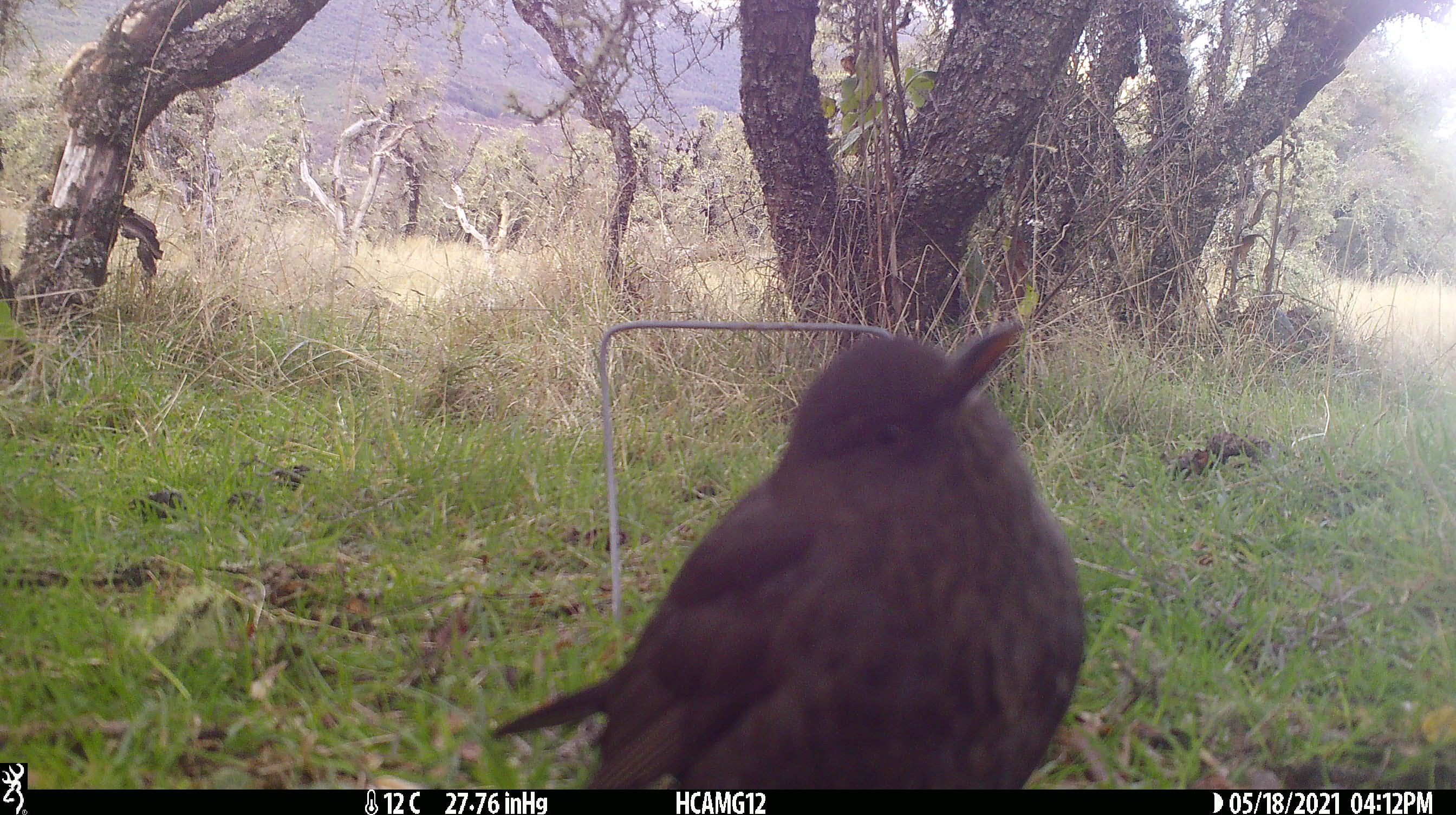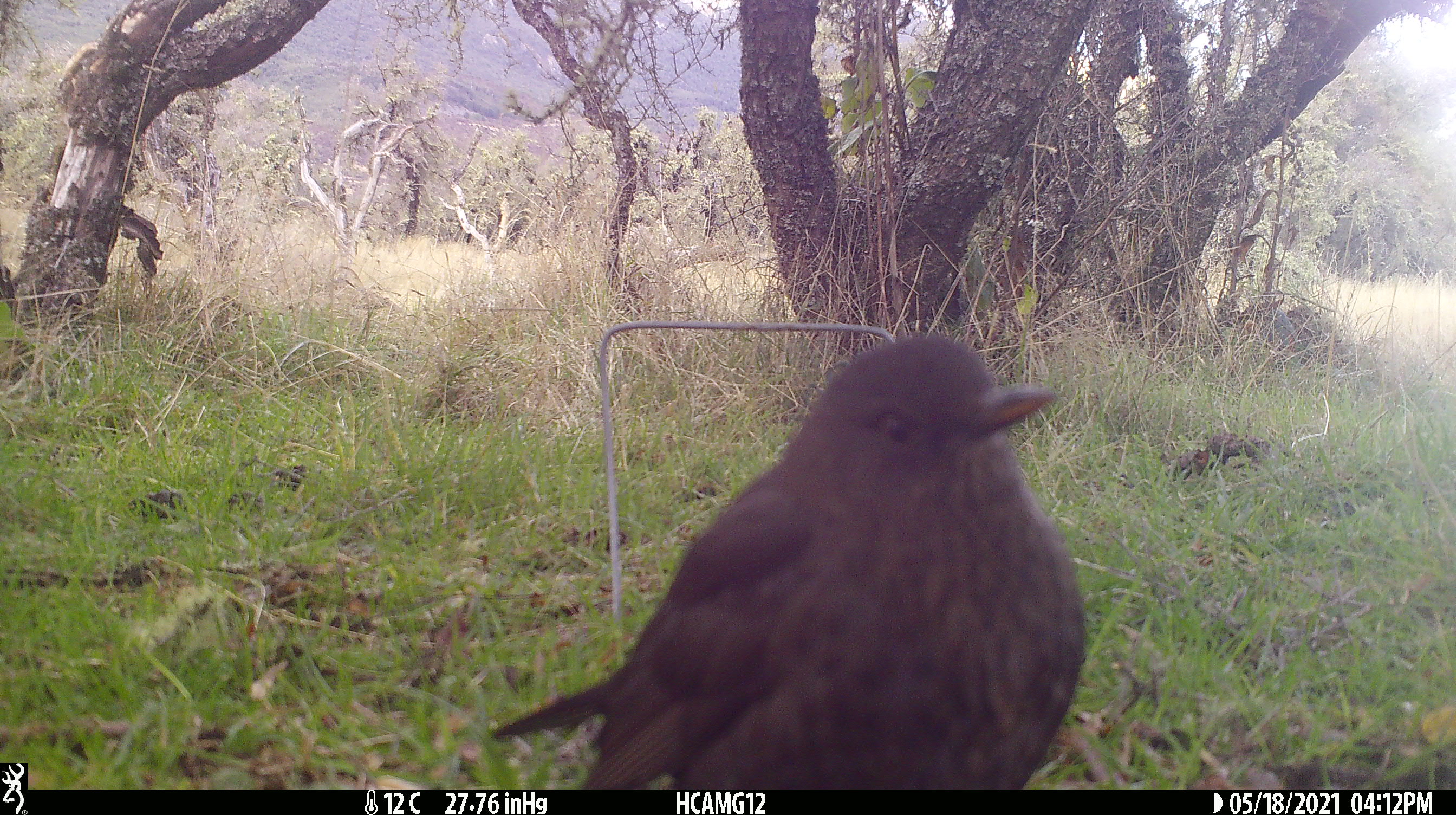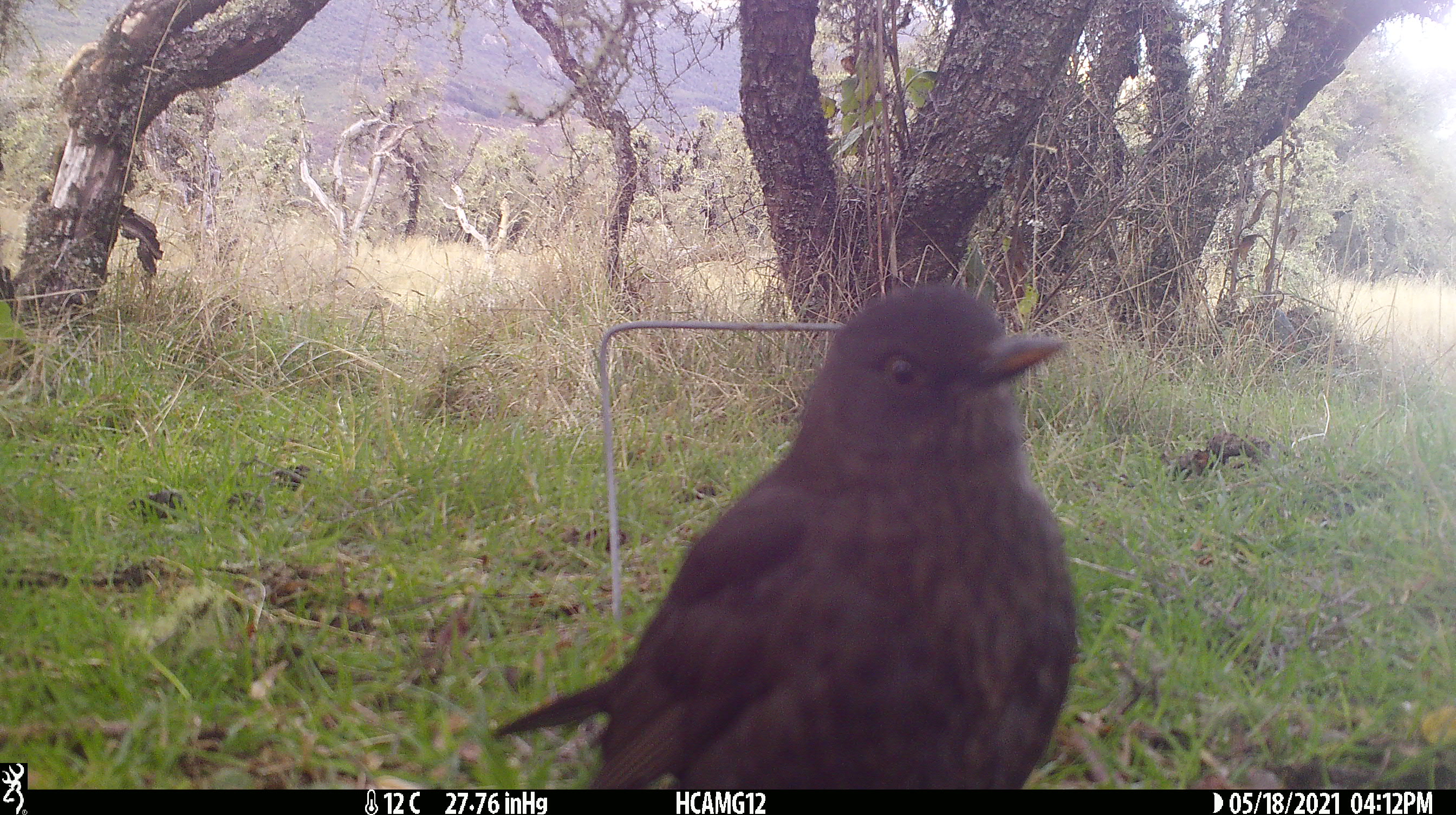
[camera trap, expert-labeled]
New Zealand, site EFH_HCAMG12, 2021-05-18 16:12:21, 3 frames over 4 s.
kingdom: Animalia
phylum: Chordata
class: Aves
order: Passeriformes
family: Turdidae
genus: Turdus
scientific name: Turdus merula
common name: eurasian blackbird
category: blackbird